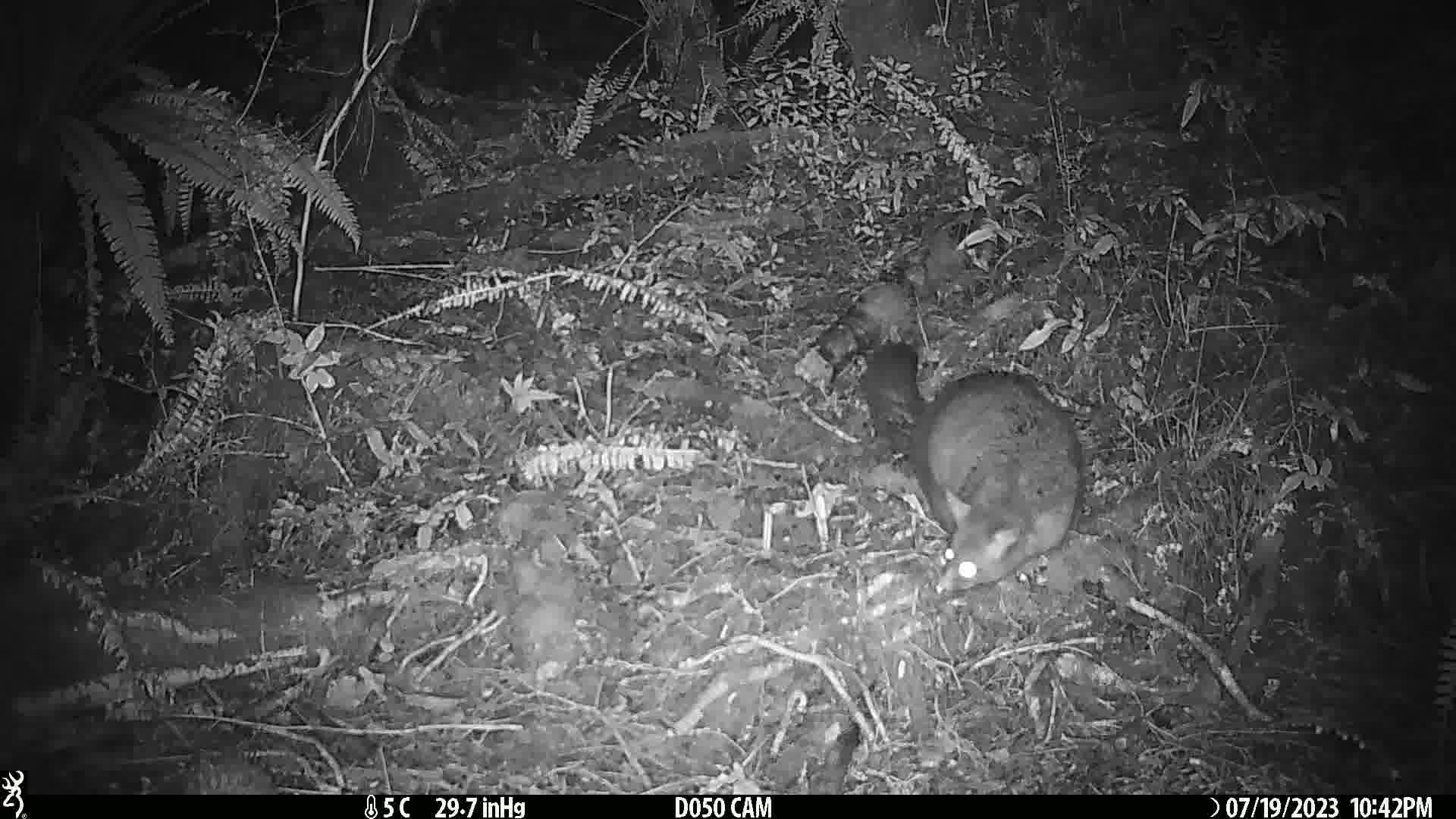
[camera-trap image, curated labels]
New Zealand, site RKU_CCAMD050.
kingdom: Animalia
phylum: Chordata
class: Mammalia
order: Diprotodontia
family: Phalangeridae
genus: Trichosurus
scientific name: Trichosurus vulpecula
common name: common brushtail possum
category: possum